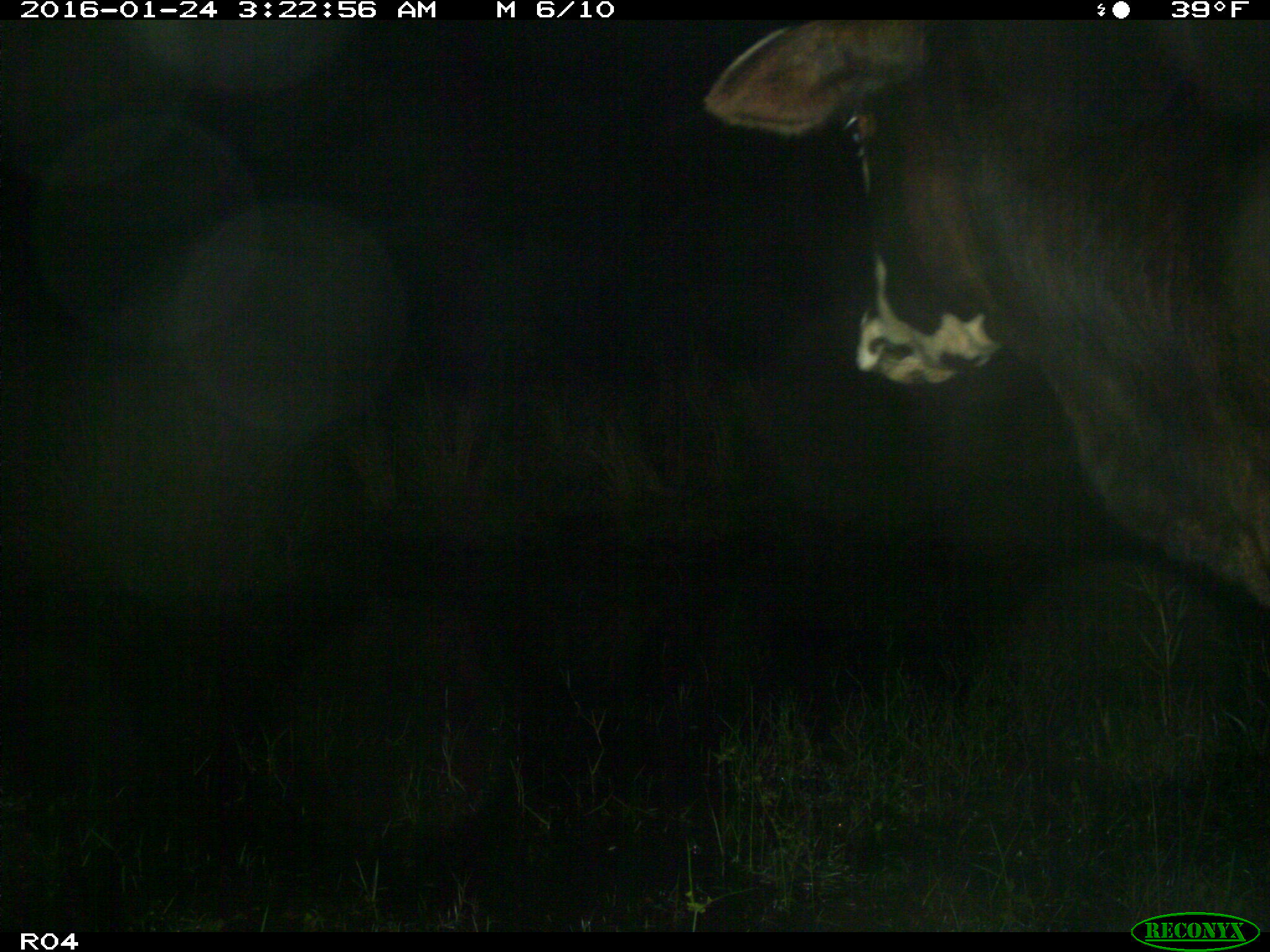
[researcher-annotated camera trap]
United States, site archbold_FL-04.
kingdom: Animalia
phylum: Chordata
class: Mammalia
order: Artiodactyla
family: Bovidae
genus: Bos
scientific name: Bos taurus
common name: domestic cow